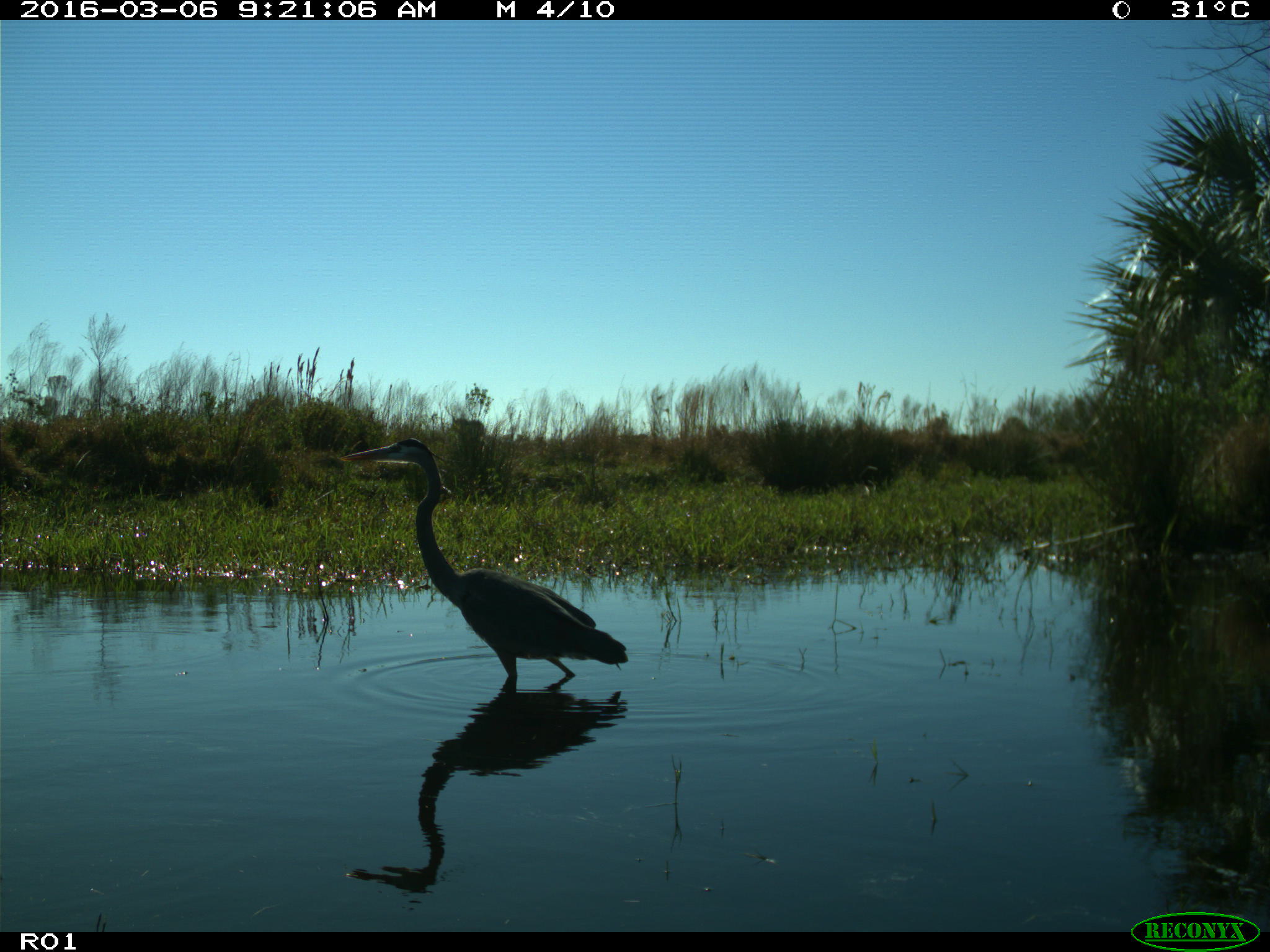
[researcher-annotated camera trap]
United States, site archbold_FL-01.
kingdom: Animalia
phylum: Chordata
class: Aves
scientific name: Aves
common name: birds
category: unidentified bird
Unidentified bird (birds) (Aves).